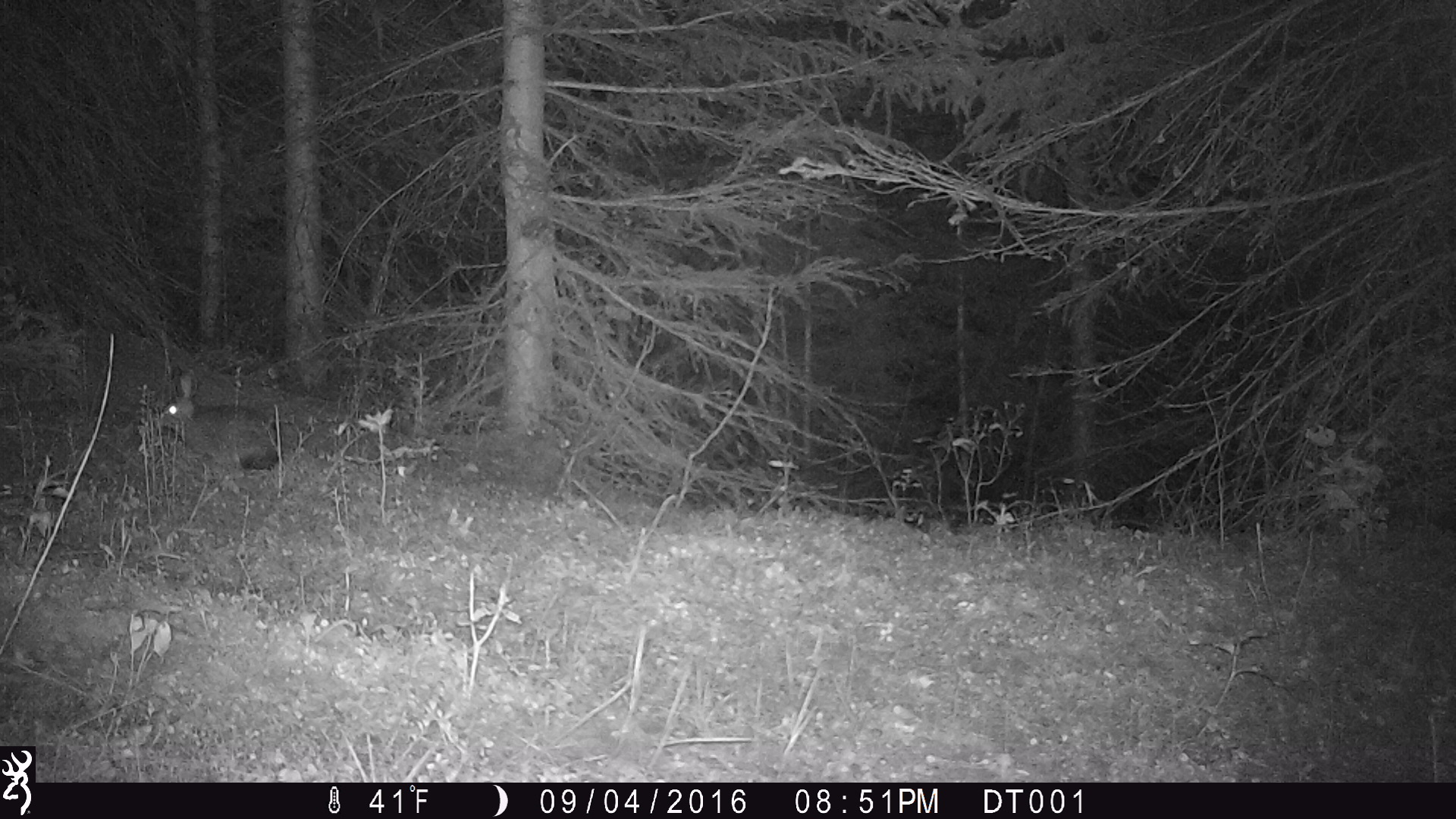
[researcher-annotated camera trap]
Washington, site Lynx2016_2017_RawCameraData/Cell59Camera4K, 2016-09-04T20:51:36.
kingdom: Animalia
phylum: Chordata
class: Mammalia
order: Lagomorpha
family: Leporidae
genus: Lepus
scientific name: Lepus americanus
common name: snowshoe hare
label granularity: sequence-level